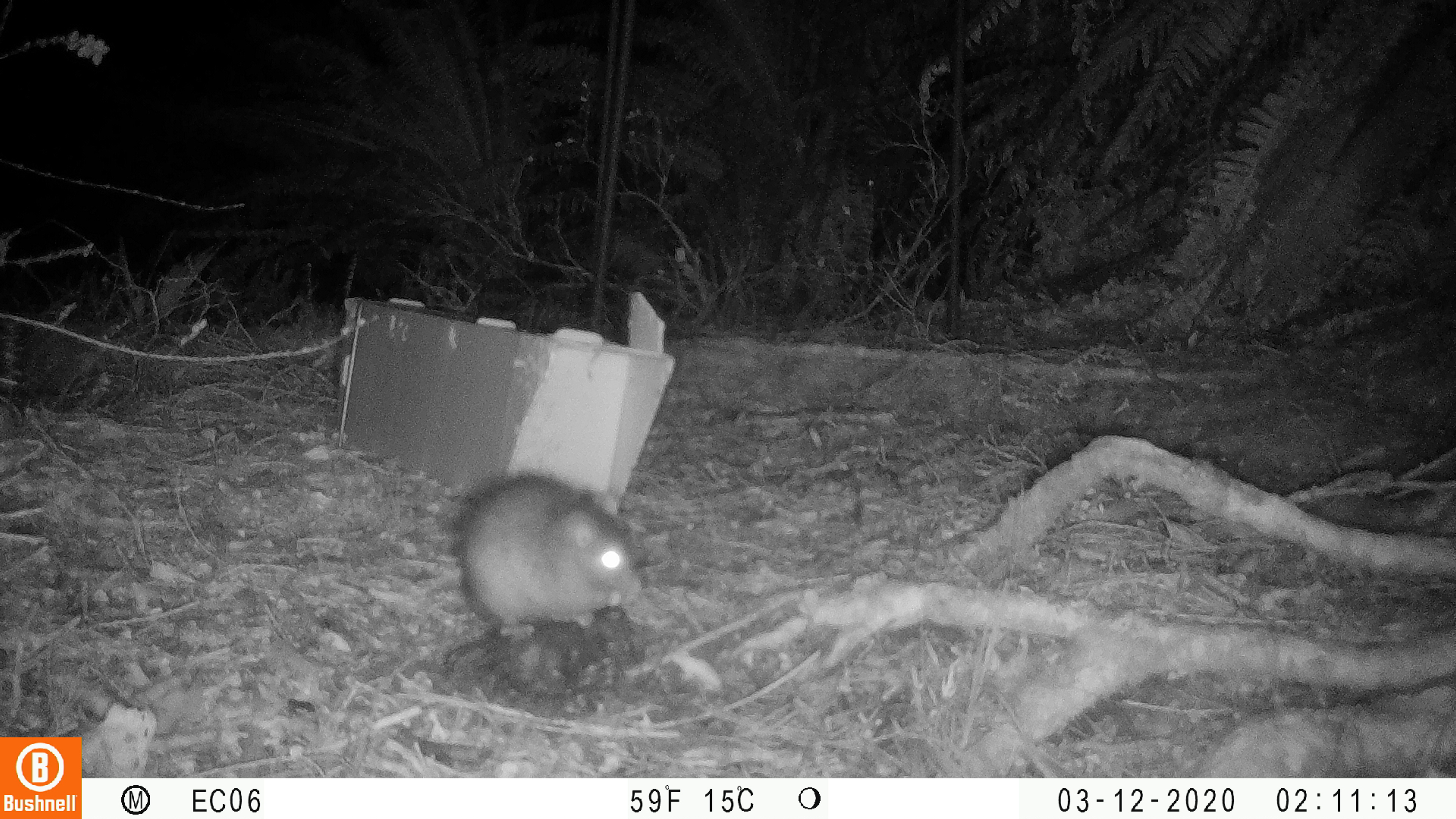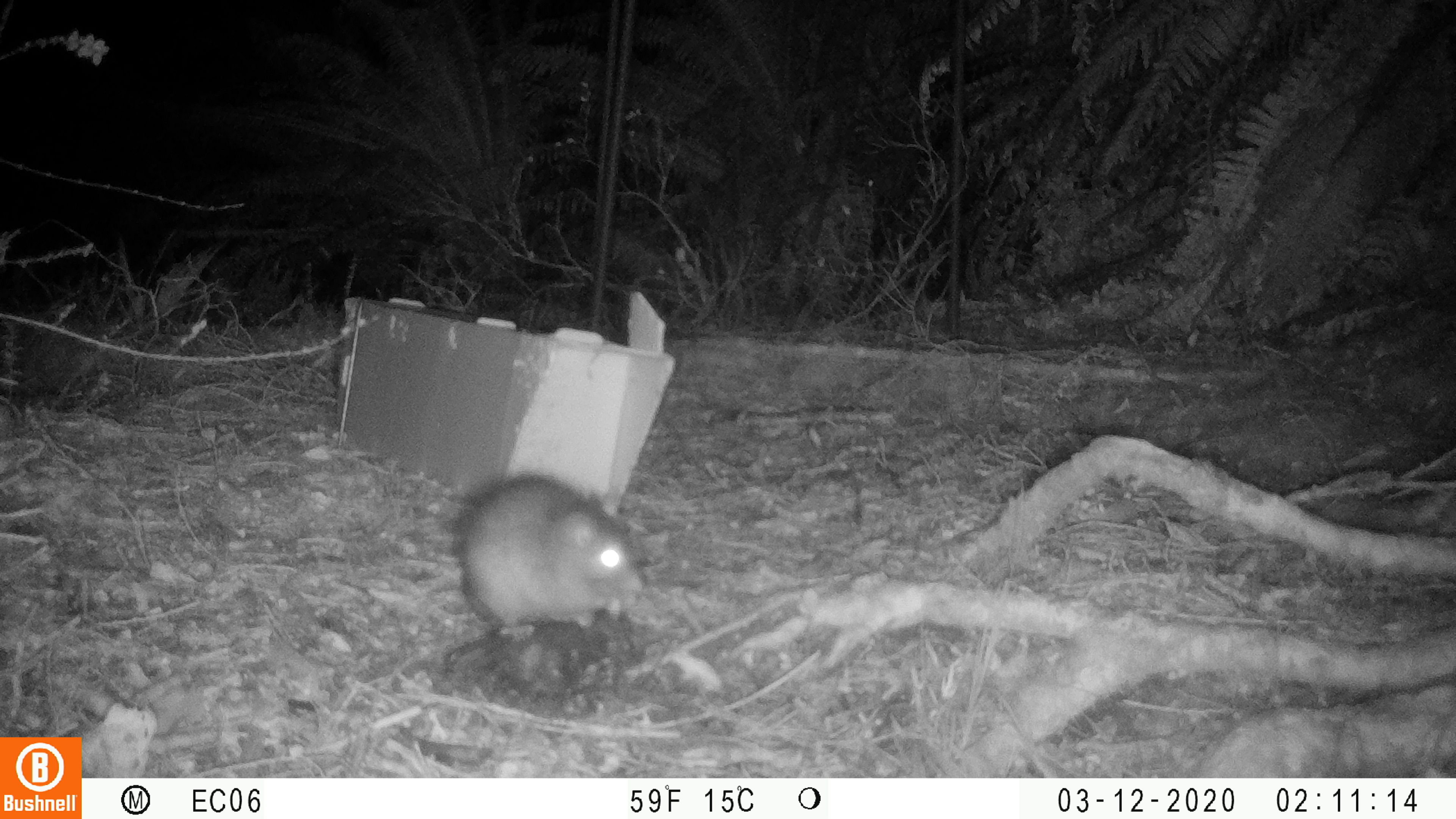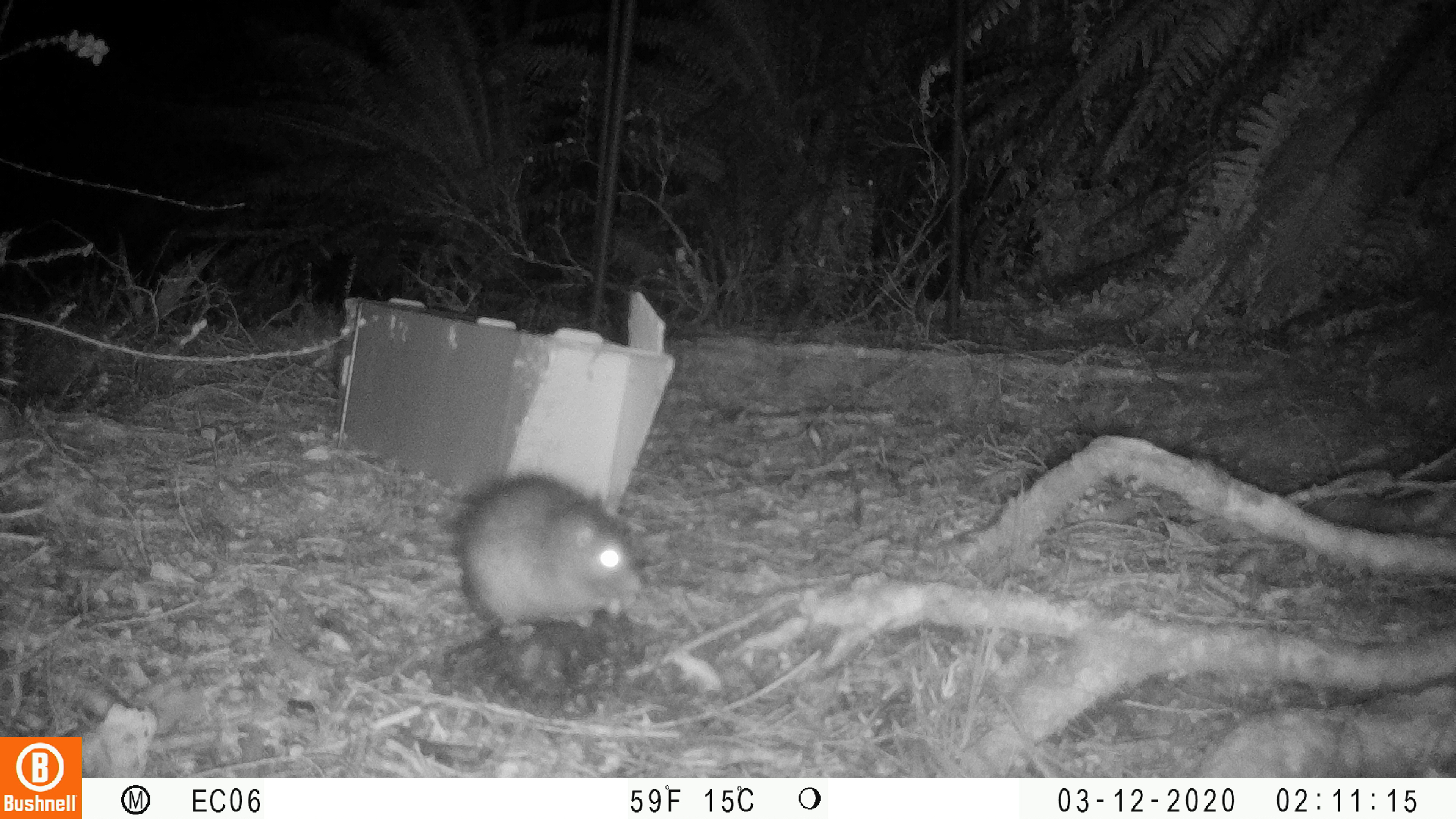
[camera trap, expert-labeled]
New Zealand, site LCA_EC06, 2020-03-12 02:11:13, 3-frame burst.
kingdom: Animalia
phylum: Chordata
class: Mammalia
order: Rodentia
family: Muridae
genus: Rattus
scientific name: Rattus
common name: rat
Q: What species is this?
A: Rat (Rattus).